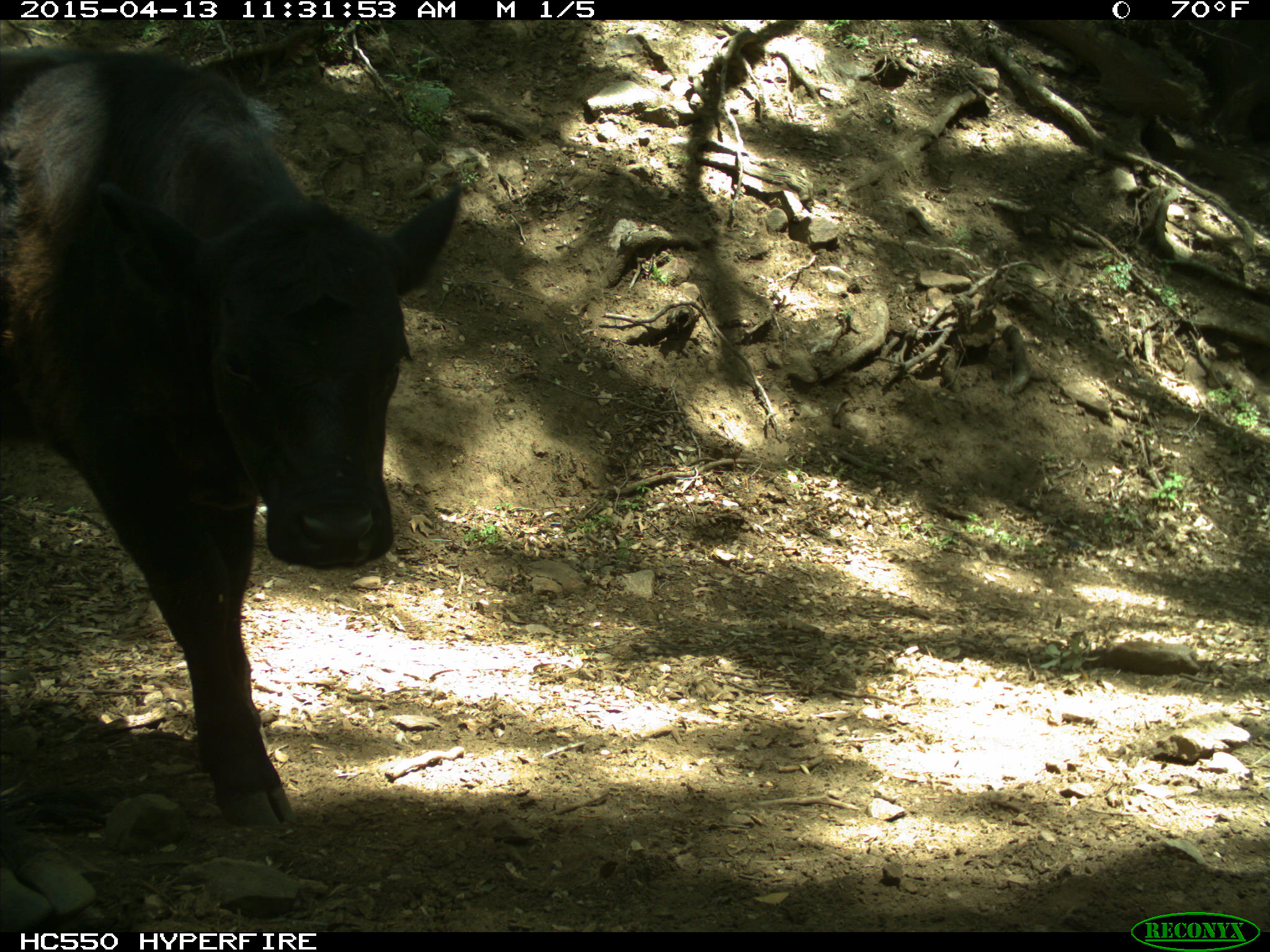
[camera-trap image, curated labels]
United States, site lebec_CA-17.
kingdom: Animalia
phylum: Chordata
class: Mammalia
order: Artiodactyla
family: Bovidae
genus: Bos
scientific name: Bos taurus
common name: domestic cow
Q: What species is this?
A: Bos taurus (domestic cow).